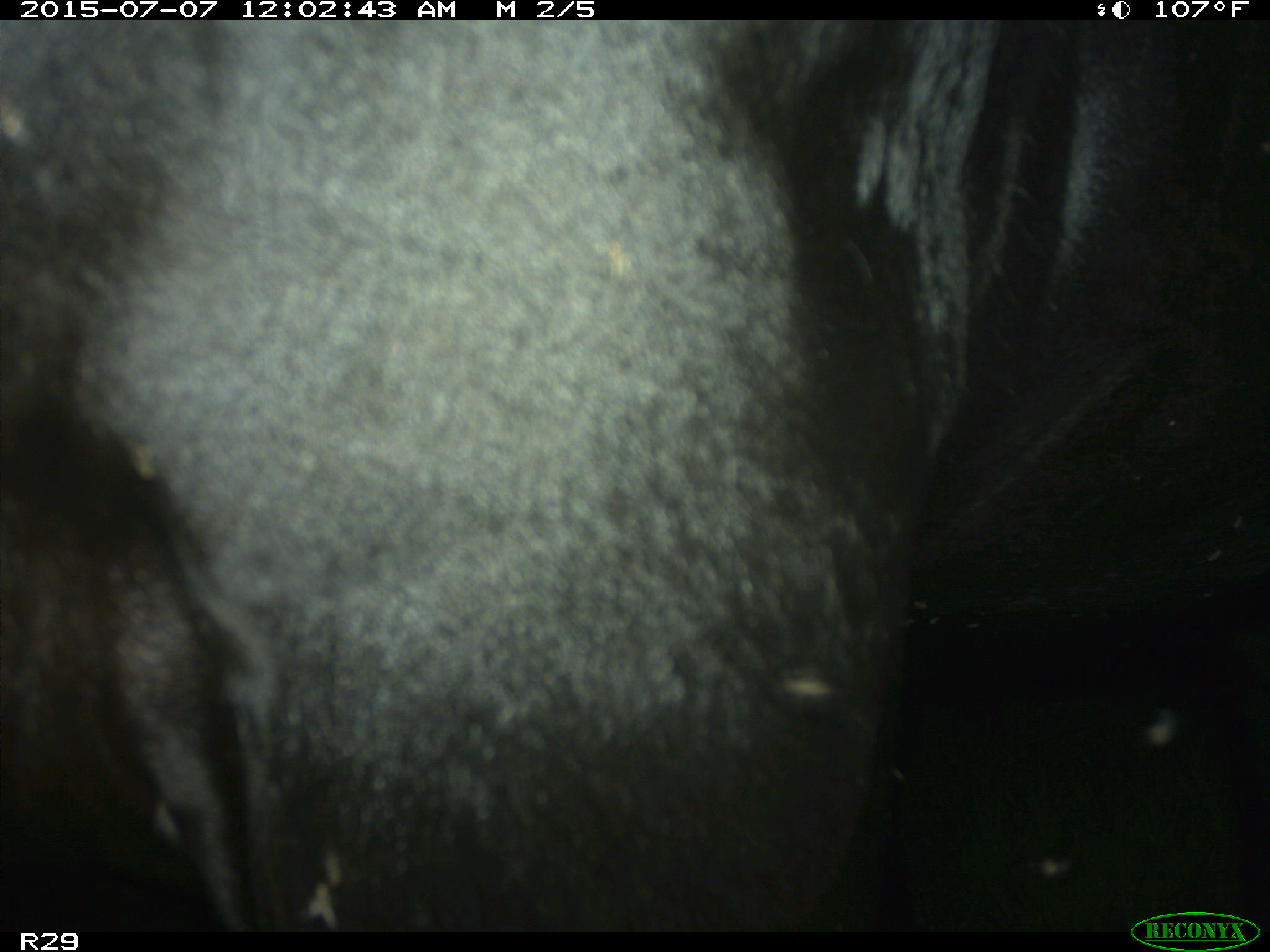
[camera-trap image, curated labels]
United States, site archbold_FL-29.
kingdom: Animalia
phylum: Chordata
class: Mammalia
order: Artiodactyla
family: Bovidae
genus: Bos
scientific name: Bos taurus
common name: domestic cow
Bos taurus (domestic cow).